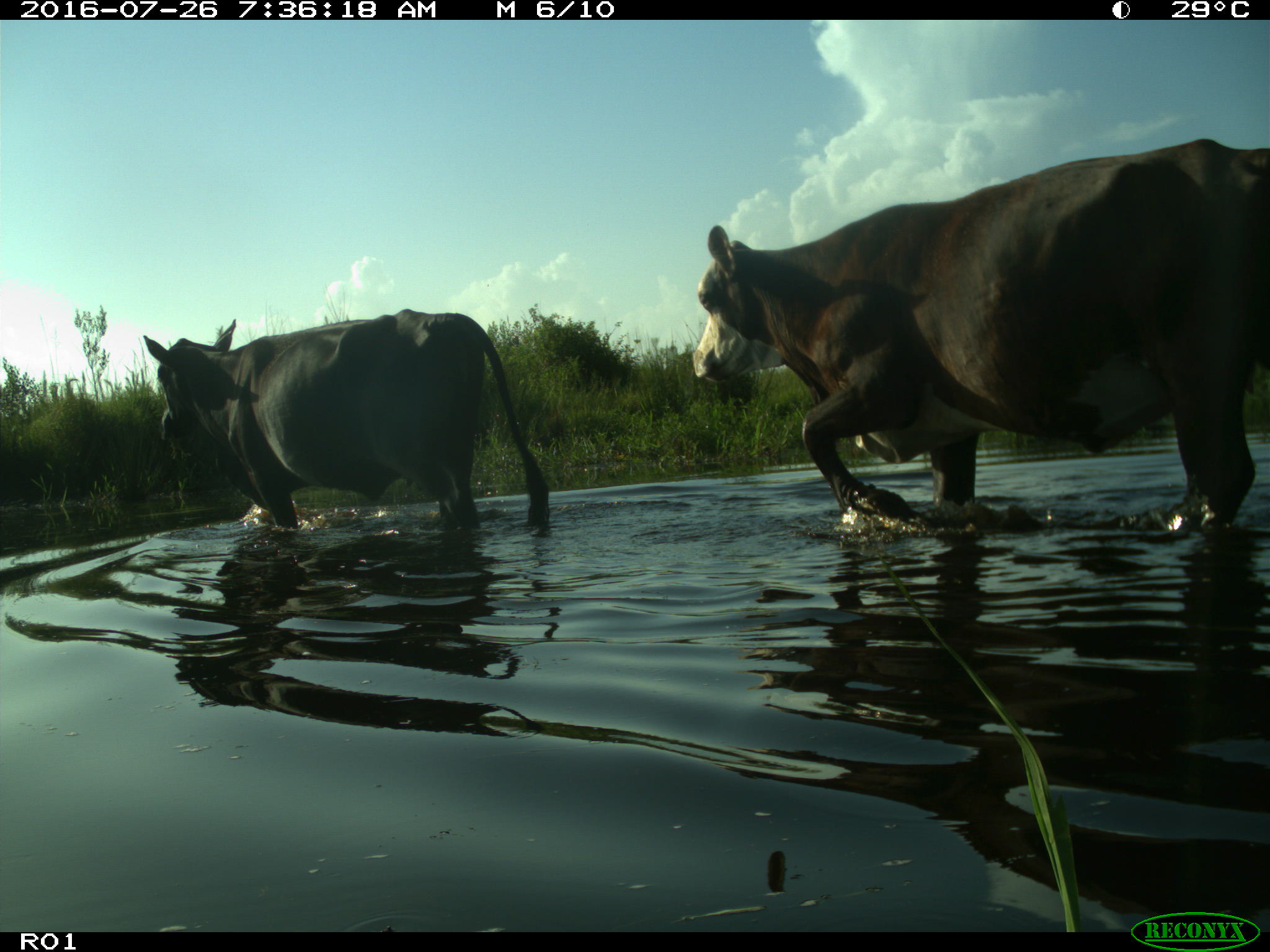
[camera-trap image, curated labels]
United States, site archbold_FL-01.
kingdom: Animalia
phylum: Chordata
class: Mammalia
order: Artiodactyla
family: Bovidae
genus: Bos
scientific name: Bos taurus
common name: domestic cow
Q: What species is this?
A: Bos taurus (domestic cow).